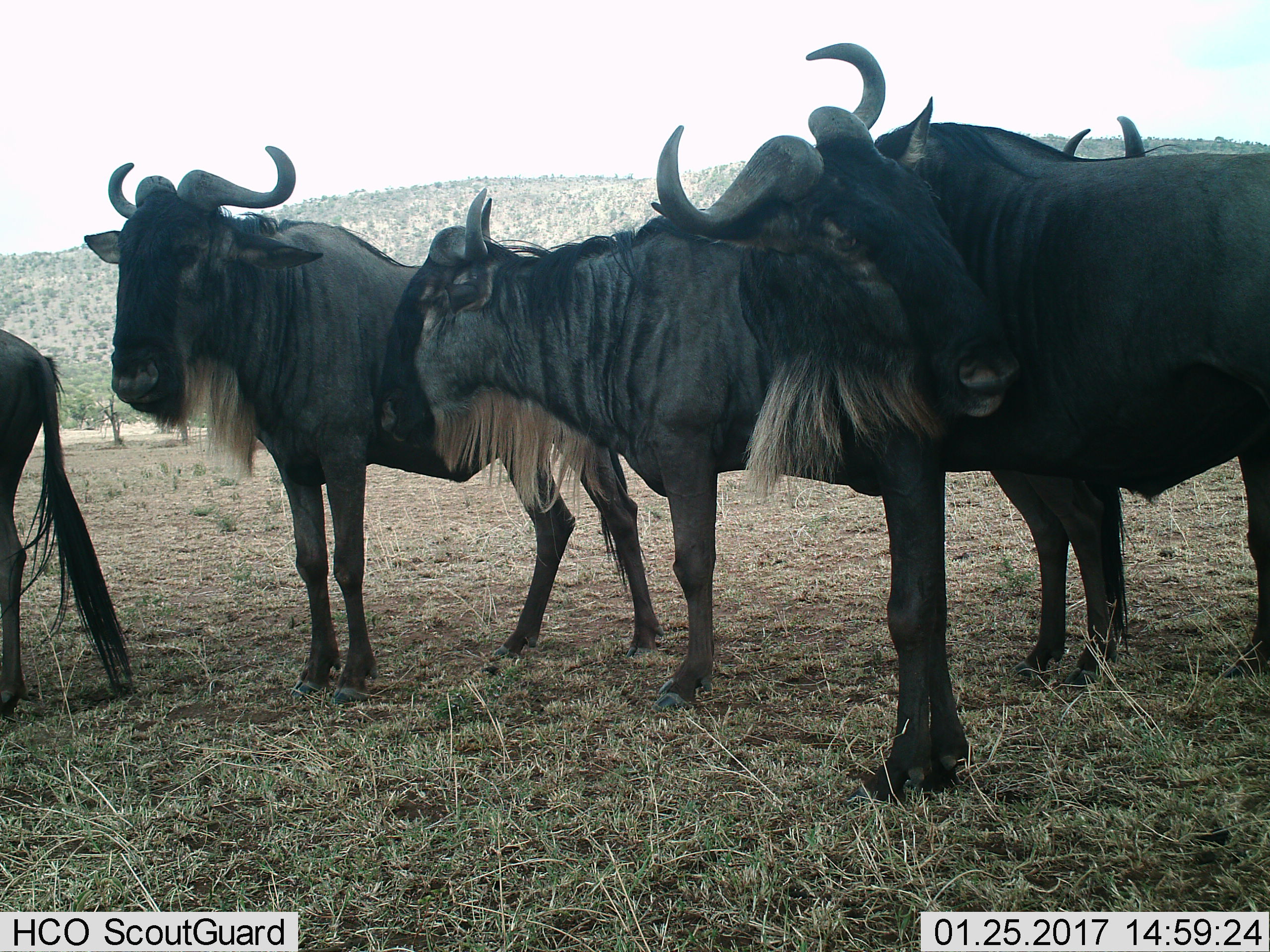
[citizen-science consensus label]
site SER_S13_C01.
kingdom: Animalia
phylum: Chordata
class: Mammalia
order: Artiodactyla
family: Bovidae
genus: Connochaetes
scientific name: Connochaetes taurinus taurinus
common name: blue wildebeest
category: wildebeestblue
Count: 5.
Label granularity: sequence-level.